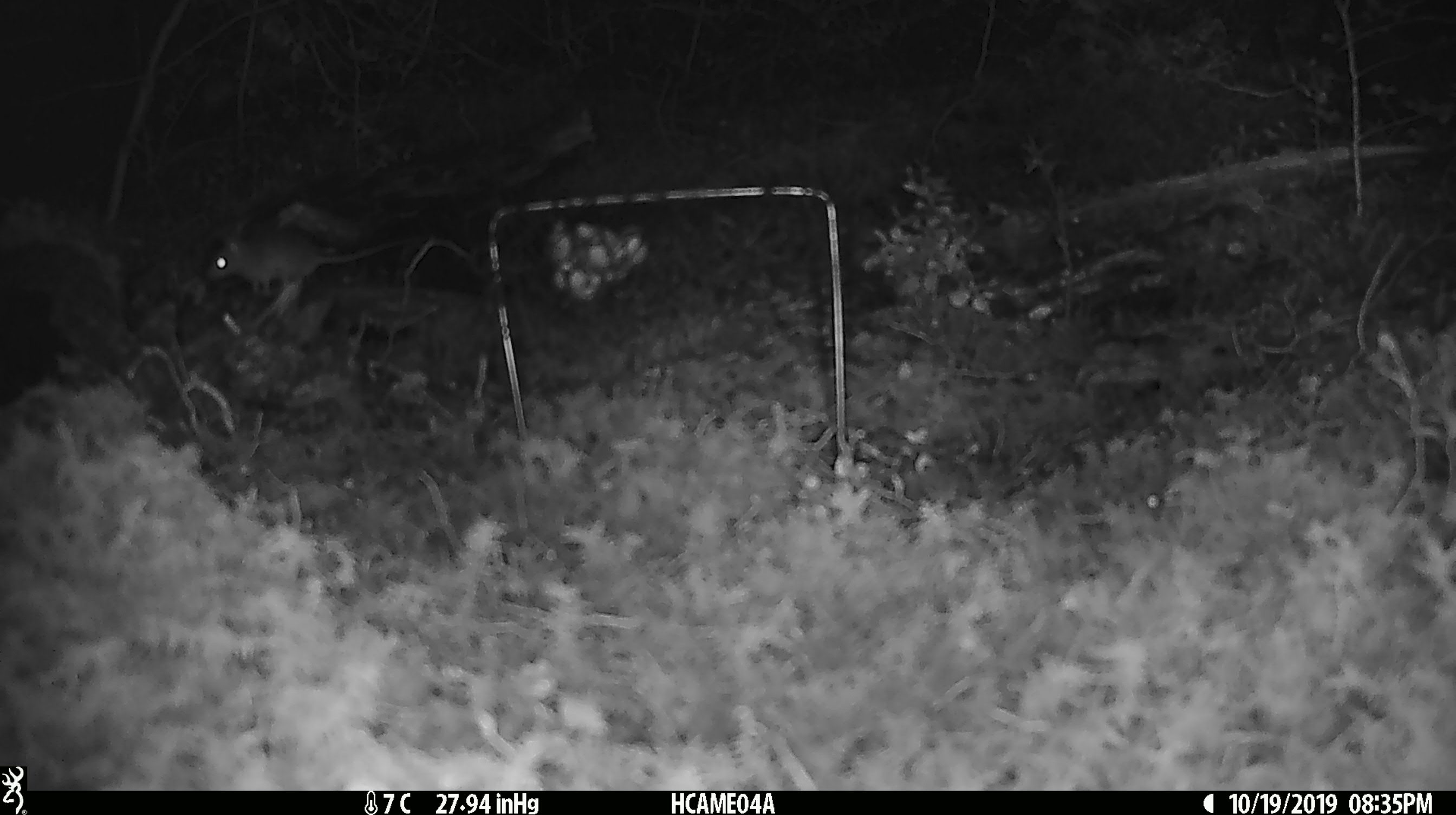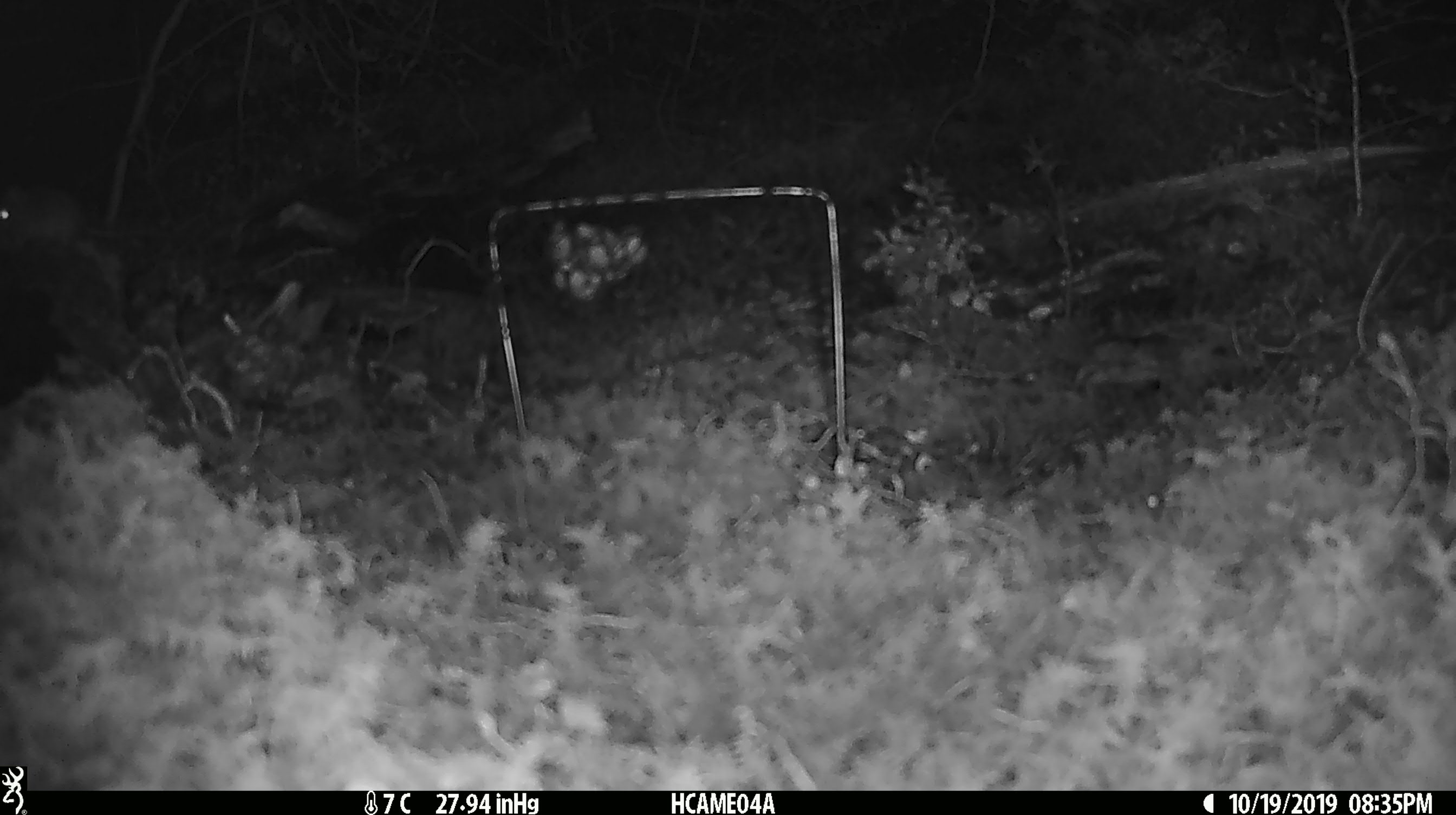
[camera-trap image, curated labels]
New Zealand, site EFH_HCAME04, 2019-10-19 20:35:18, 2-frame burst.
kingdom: Animalia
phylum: Chordata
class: Mammalia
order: Rodentia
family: Muridae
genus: Mus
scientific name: Mus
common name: mouse